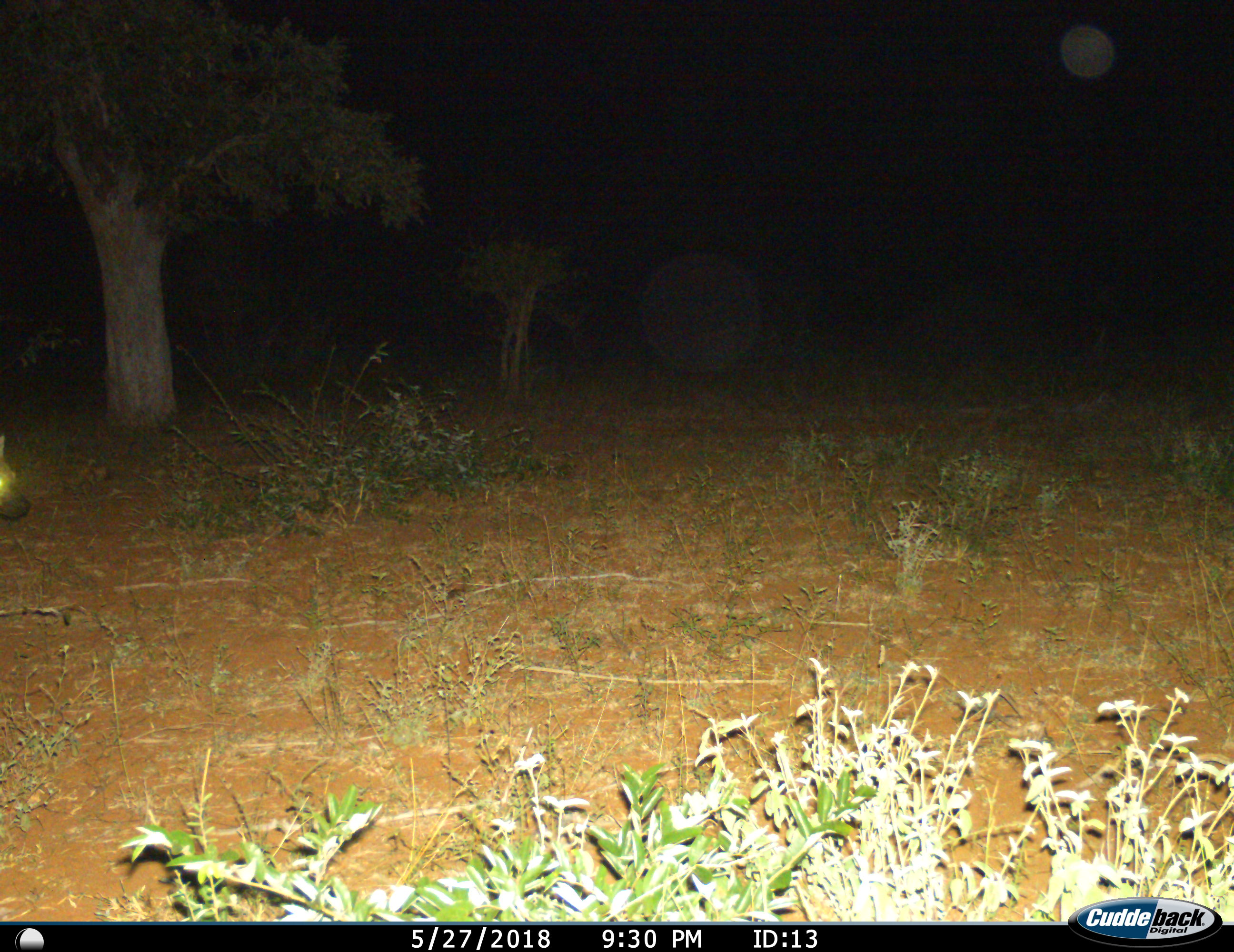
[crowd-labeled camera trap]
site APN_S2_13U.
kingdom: Animalia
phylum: Chordata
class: Mammalia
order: Carnivora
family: Hyaenidae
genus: Crocuta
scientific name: Crocuta crocuta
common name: spotted hyena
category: hyenaspotted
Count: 1.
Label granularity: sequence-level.